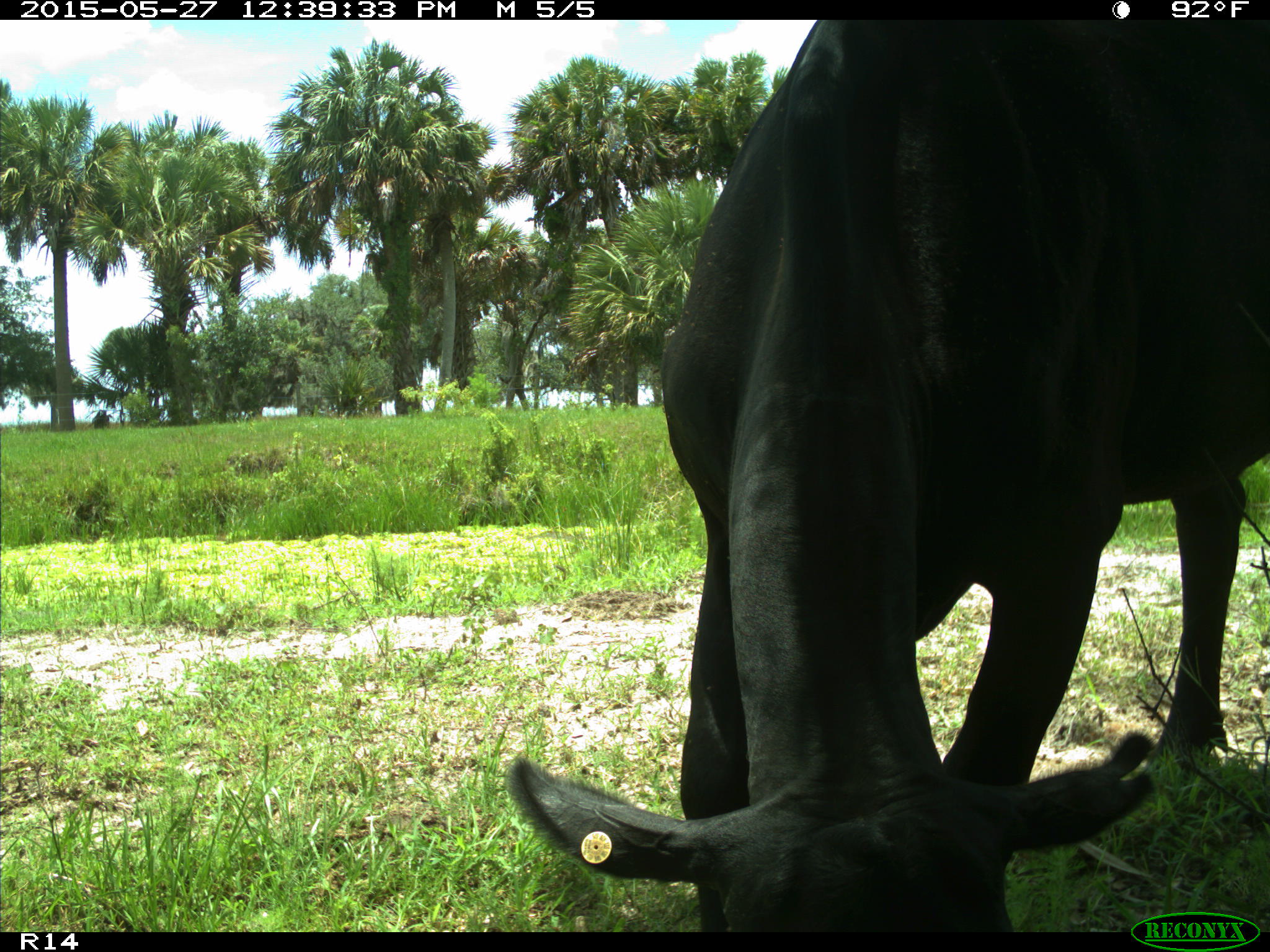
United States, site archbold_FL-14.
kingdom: Animalia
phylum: Chordata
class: Mammalia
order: Artiodactyla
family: Bovidae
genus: Bos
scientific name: Bos taurus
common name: domestic cow